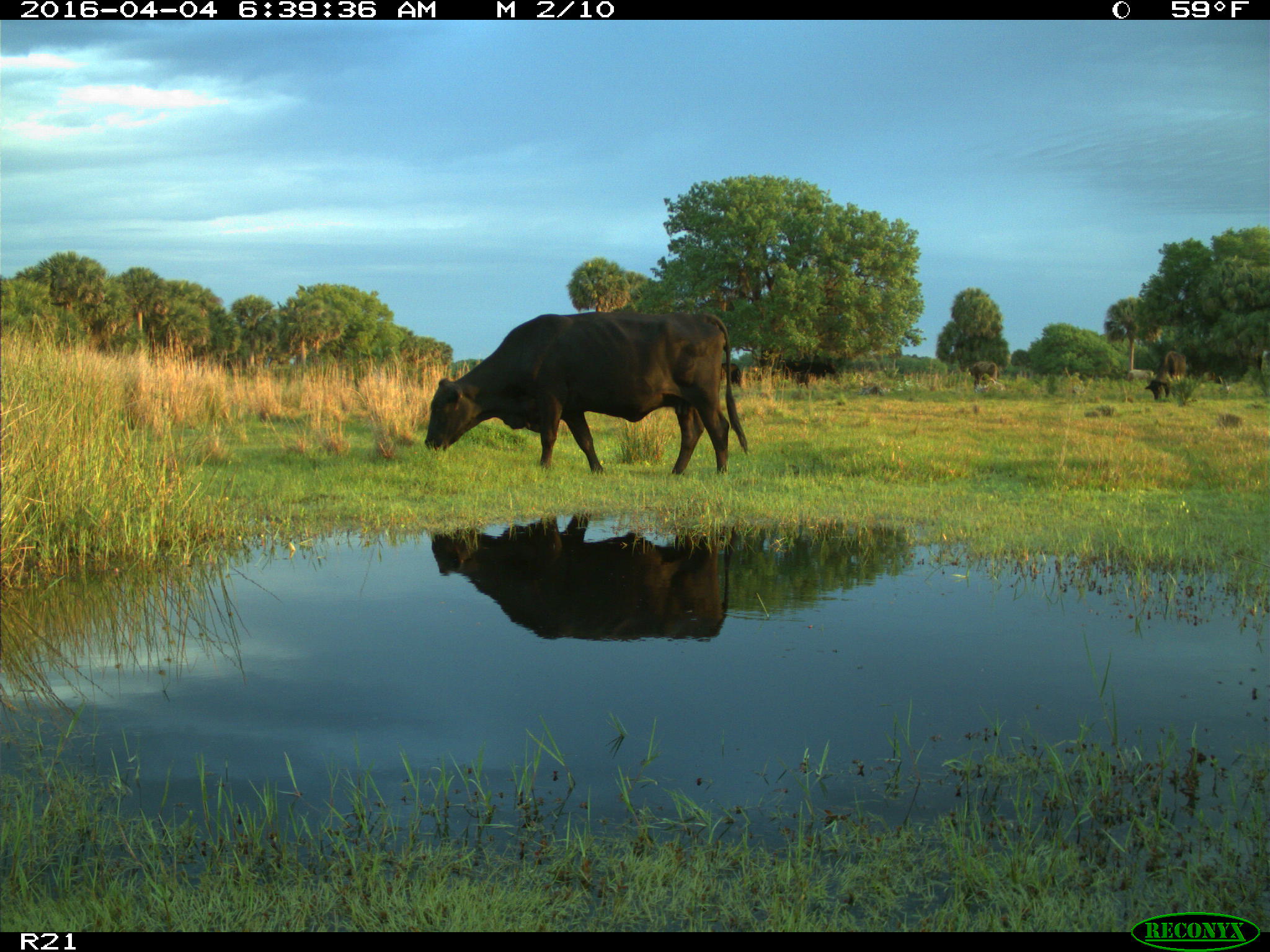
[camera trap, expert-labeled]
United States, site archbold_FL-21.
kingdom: Animalia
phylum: Chordata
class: Mammalia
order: Artiodactyla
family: Bovidae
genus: Bos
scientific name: Bos taurus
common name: domestic cow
Bos taurus (domestic cow).